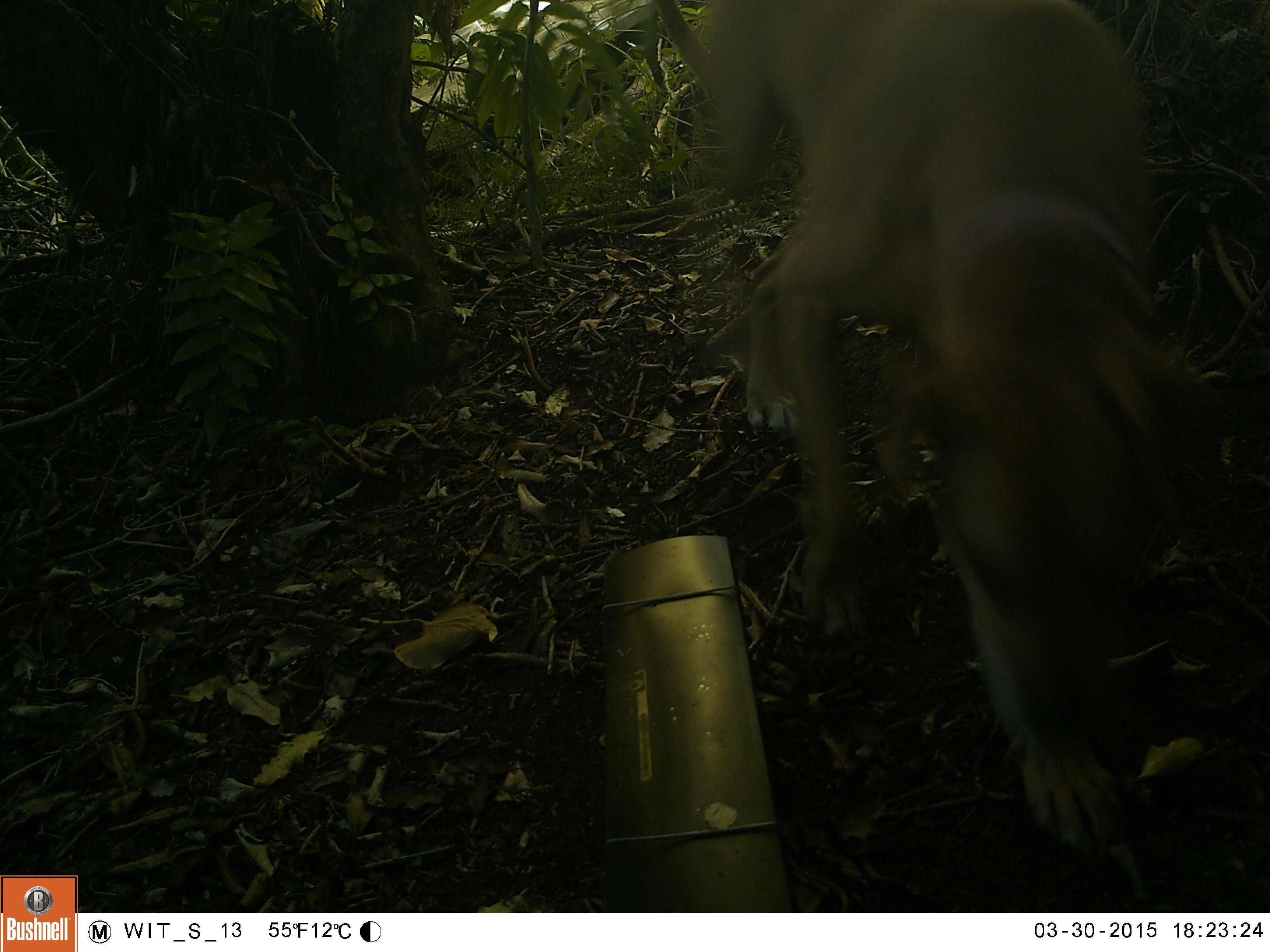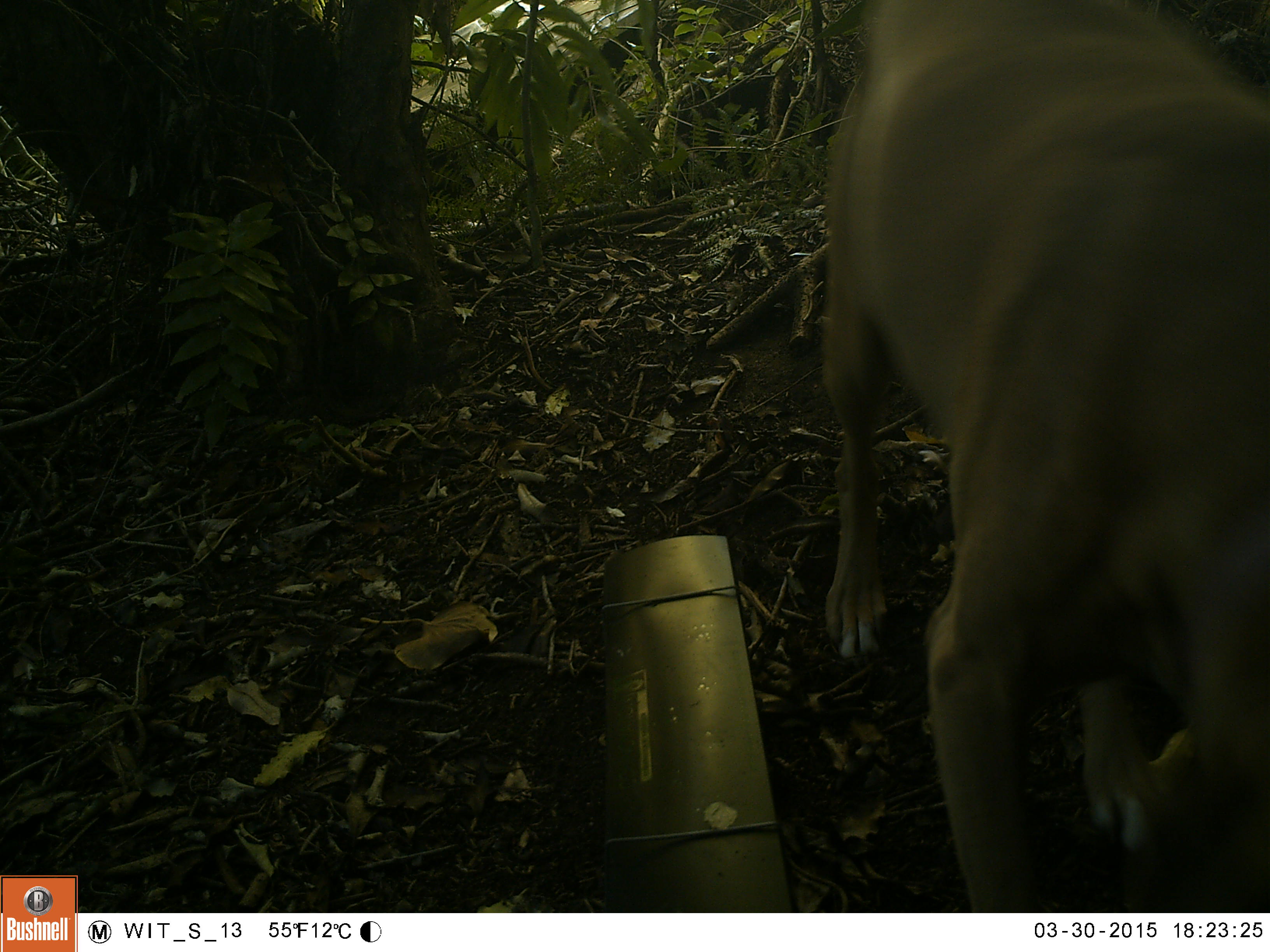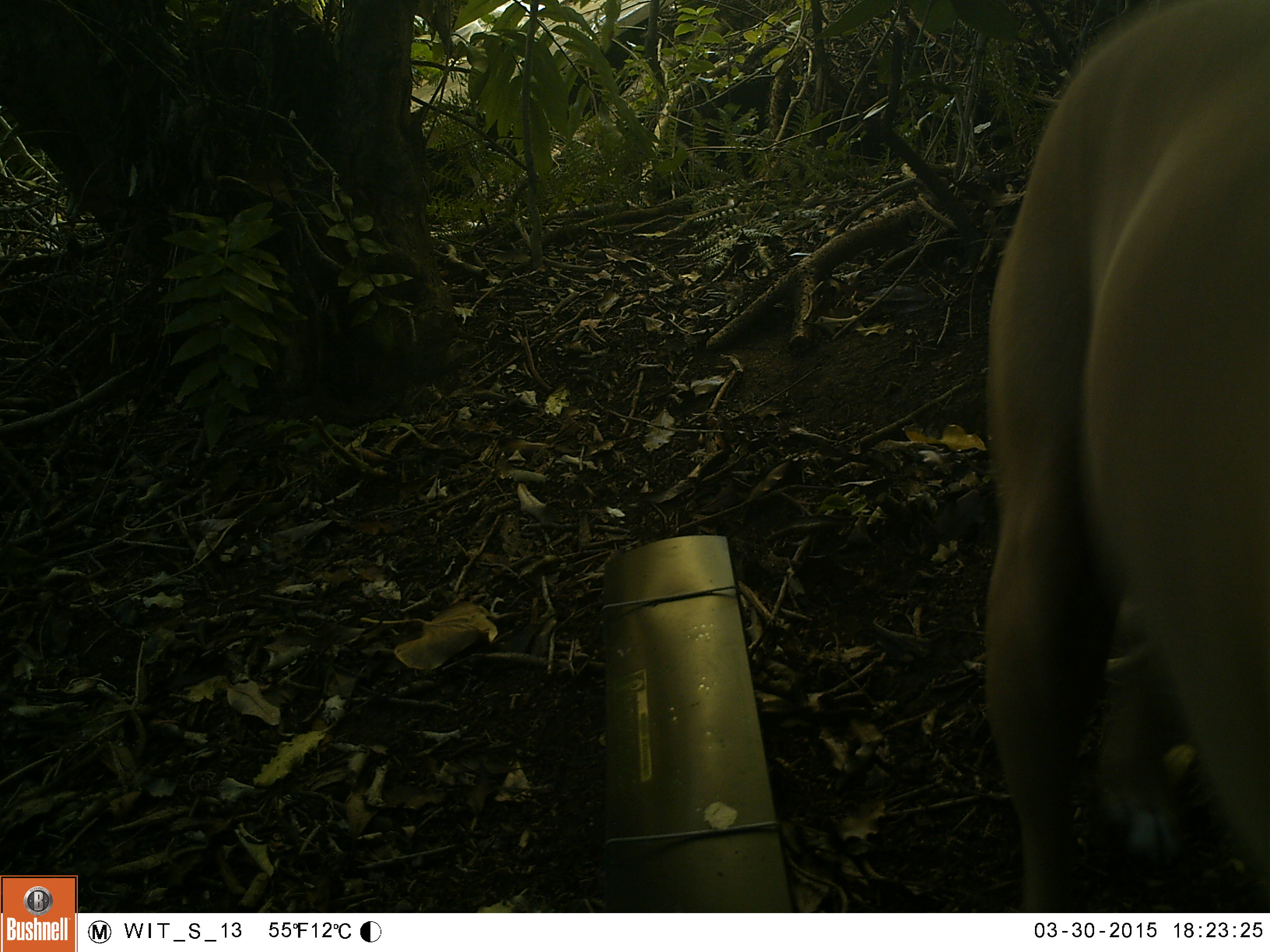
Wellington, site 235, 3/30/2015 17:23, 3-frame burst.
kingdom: Animalia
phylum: Chordata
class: Mammalia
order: Carnivora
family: Canidae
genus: Canis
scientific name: Canis familiaris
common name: dog